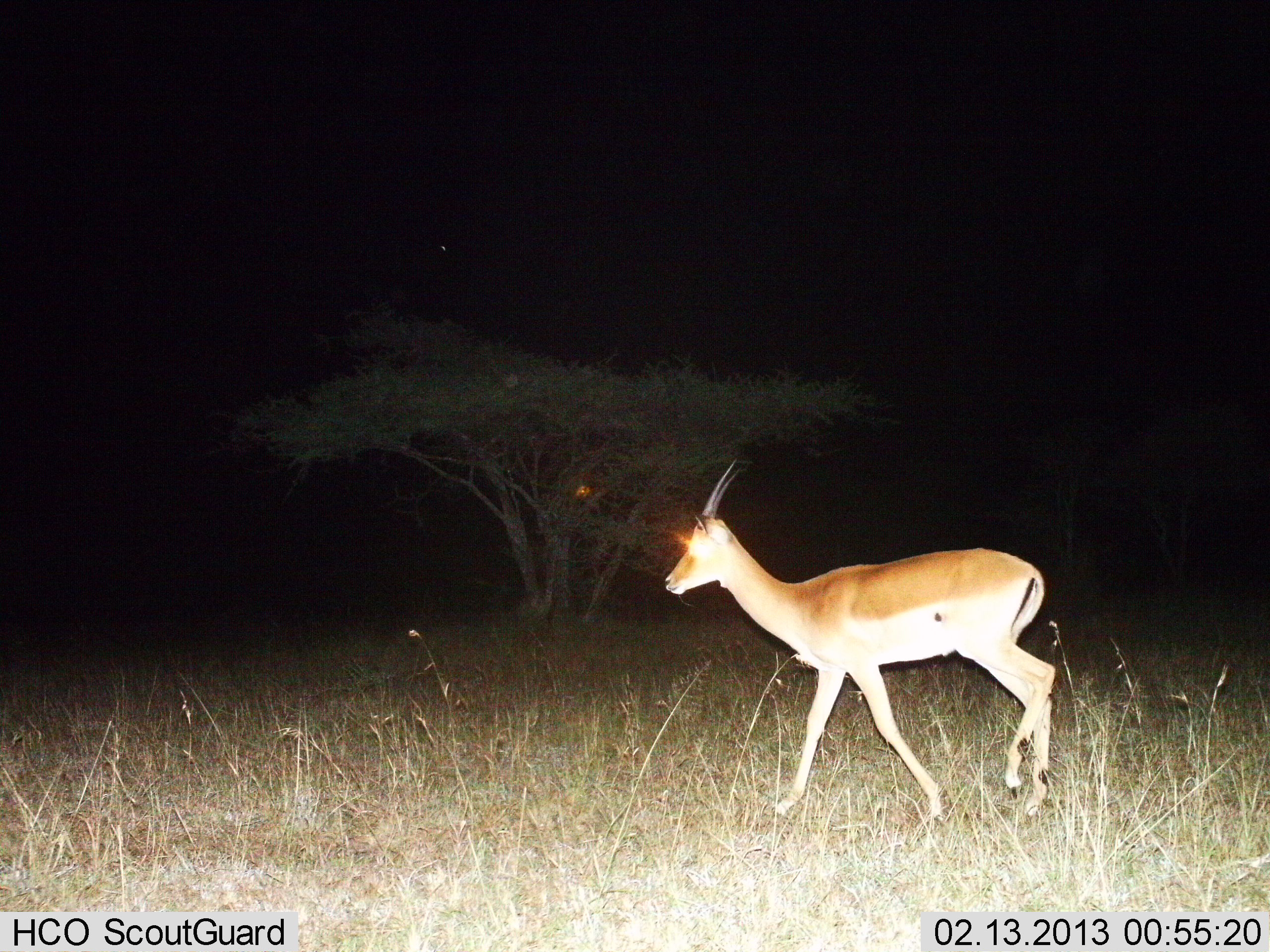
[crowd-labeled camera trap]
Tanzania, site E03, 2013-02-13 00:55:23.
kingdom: Animalia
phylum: Chordata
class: Mammalia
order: Artiodactyla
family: Bovidae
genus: Nanger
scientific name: Nanger granti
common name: grant's gazelle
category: gazellegrants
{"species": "gazellegrants (grant's gazelle) (Nanger granti)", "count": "1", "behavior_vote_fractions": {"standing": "17%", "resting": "0%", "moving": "83%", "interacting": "0%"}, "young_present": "0%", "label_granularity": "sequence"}